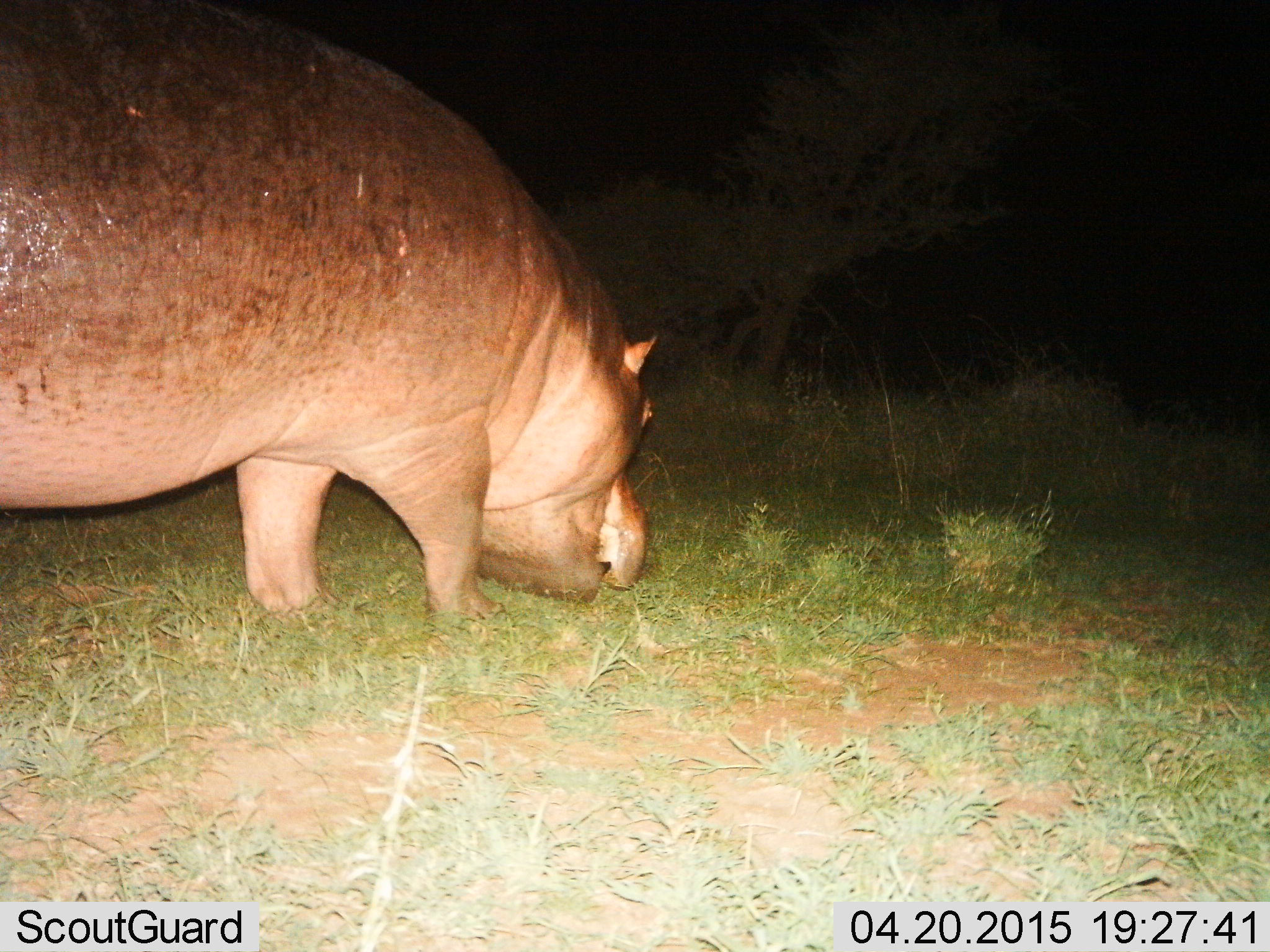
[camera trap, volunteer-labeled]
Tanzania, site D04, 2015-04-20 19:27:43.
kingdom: Animalia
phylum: Chordata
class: Mammalia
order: Artiodactyla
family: Hippopotamidae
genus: Hippopotamus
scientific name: Hippopotamus amphibius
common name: hippopotamus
Hippopotamus (Hippopotamus amphibius), count 1. Behavior (volunteer vote fractions): standing 0%, resting 0%, moving 0%, interacting 0%. Young present (vote fraction): 0%. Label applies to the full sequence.